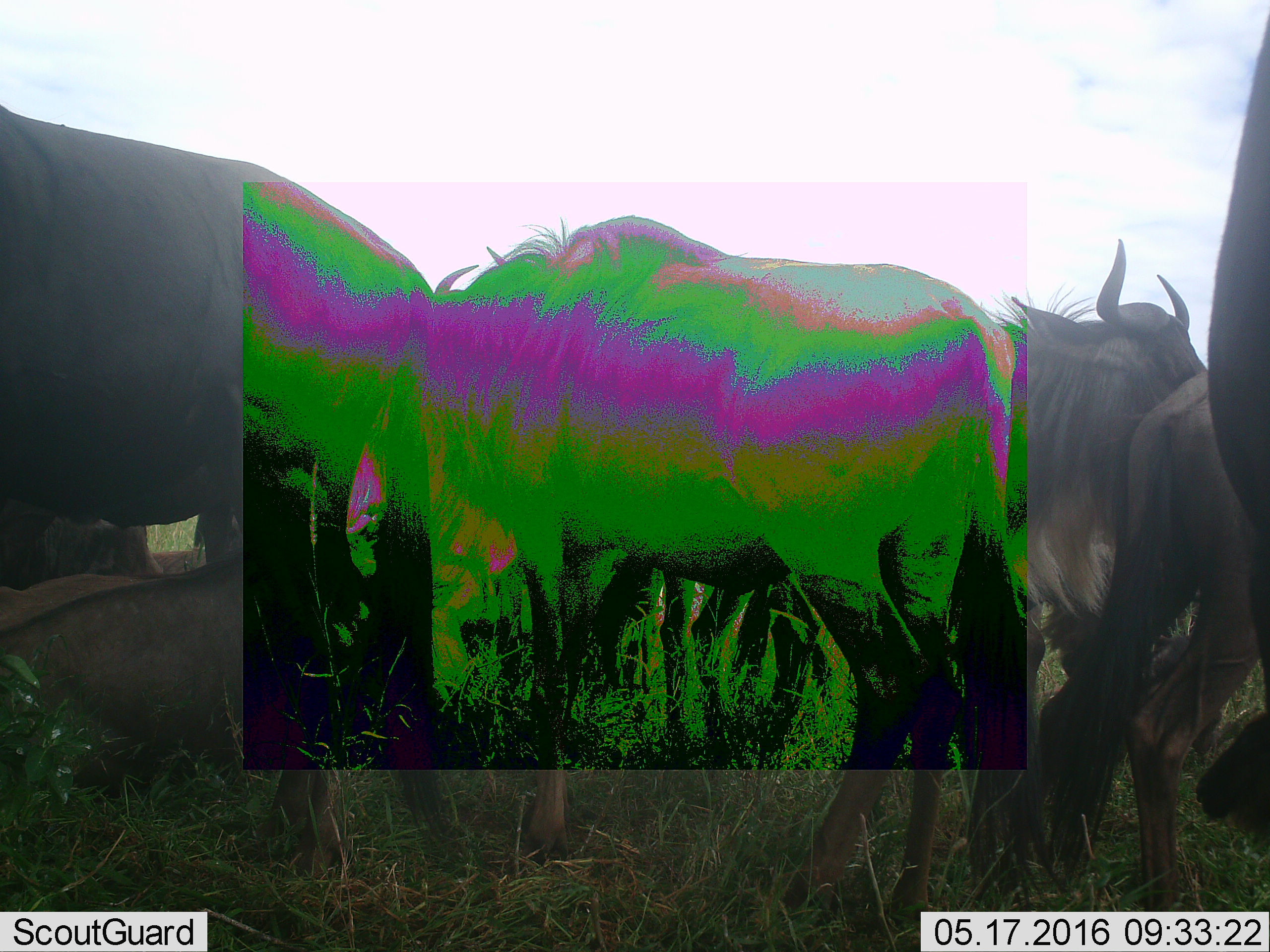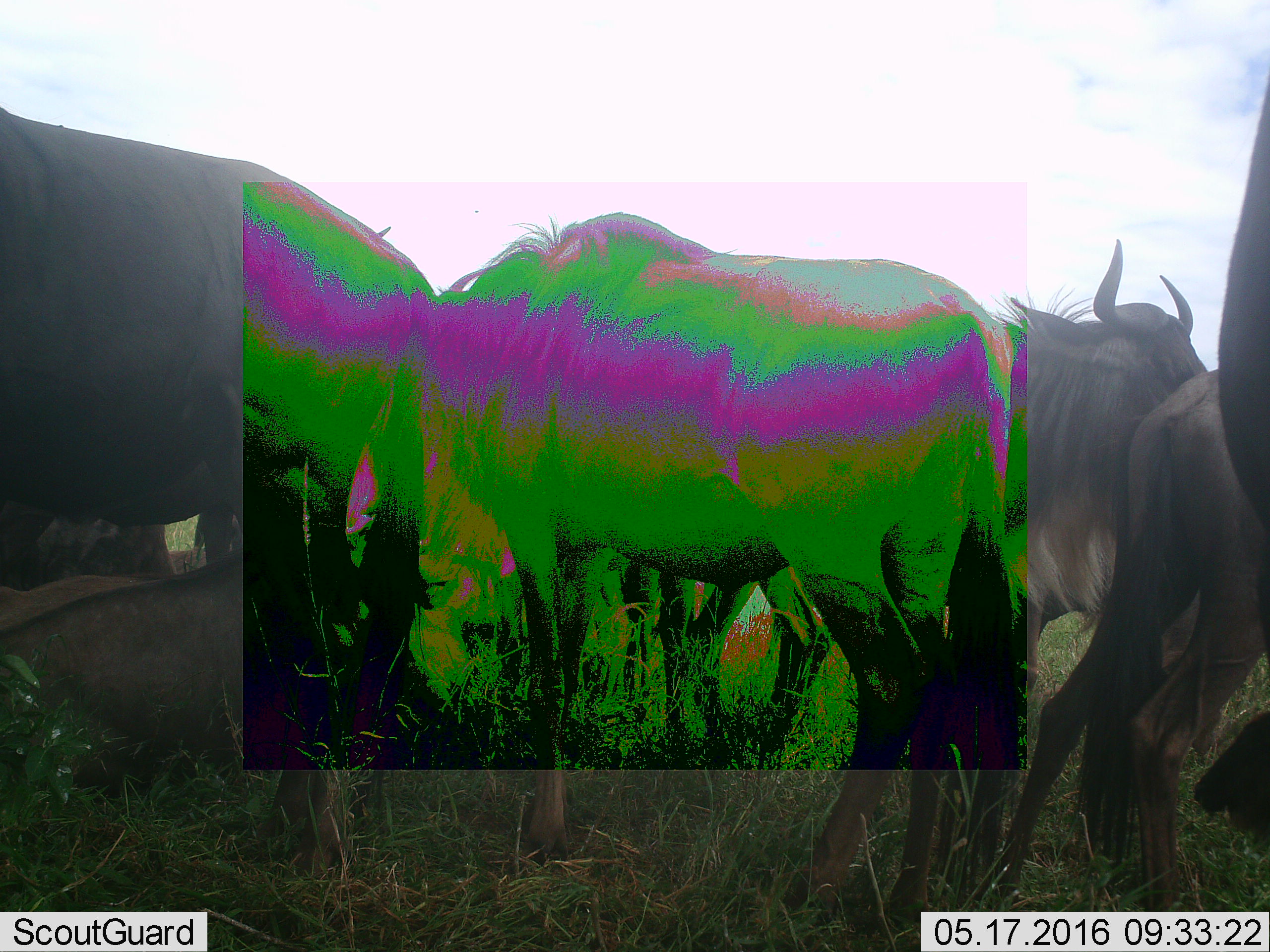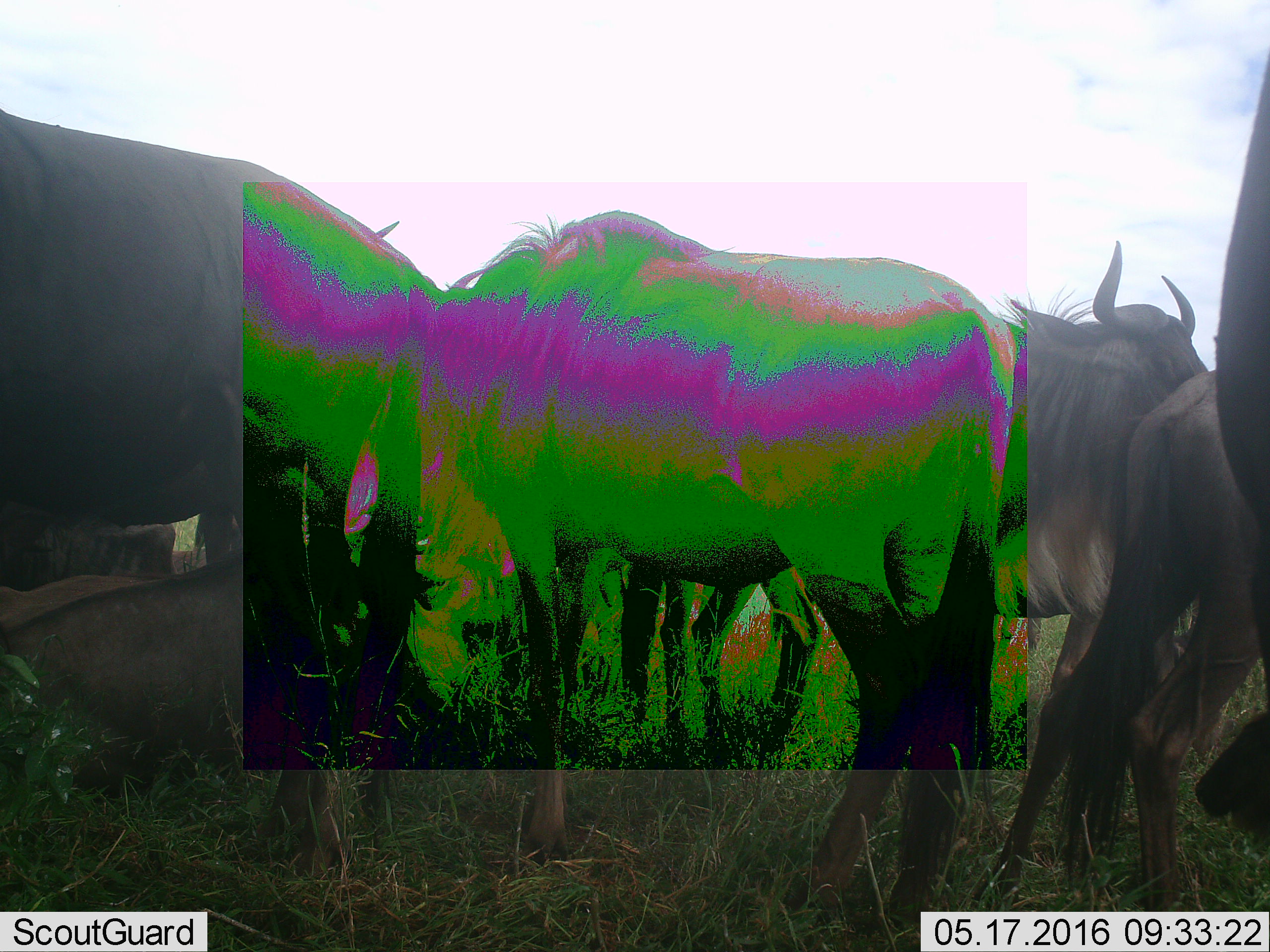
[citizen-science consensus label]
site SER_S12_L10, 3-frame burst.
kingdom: Animalia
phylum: Chordata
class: Mammalia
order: Artiodactyla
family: Bovidae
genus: Connochaetes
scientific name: Connochaetes taurinus taurinus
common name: blue wildebeest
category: wildebeestblue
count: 7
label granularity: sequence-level